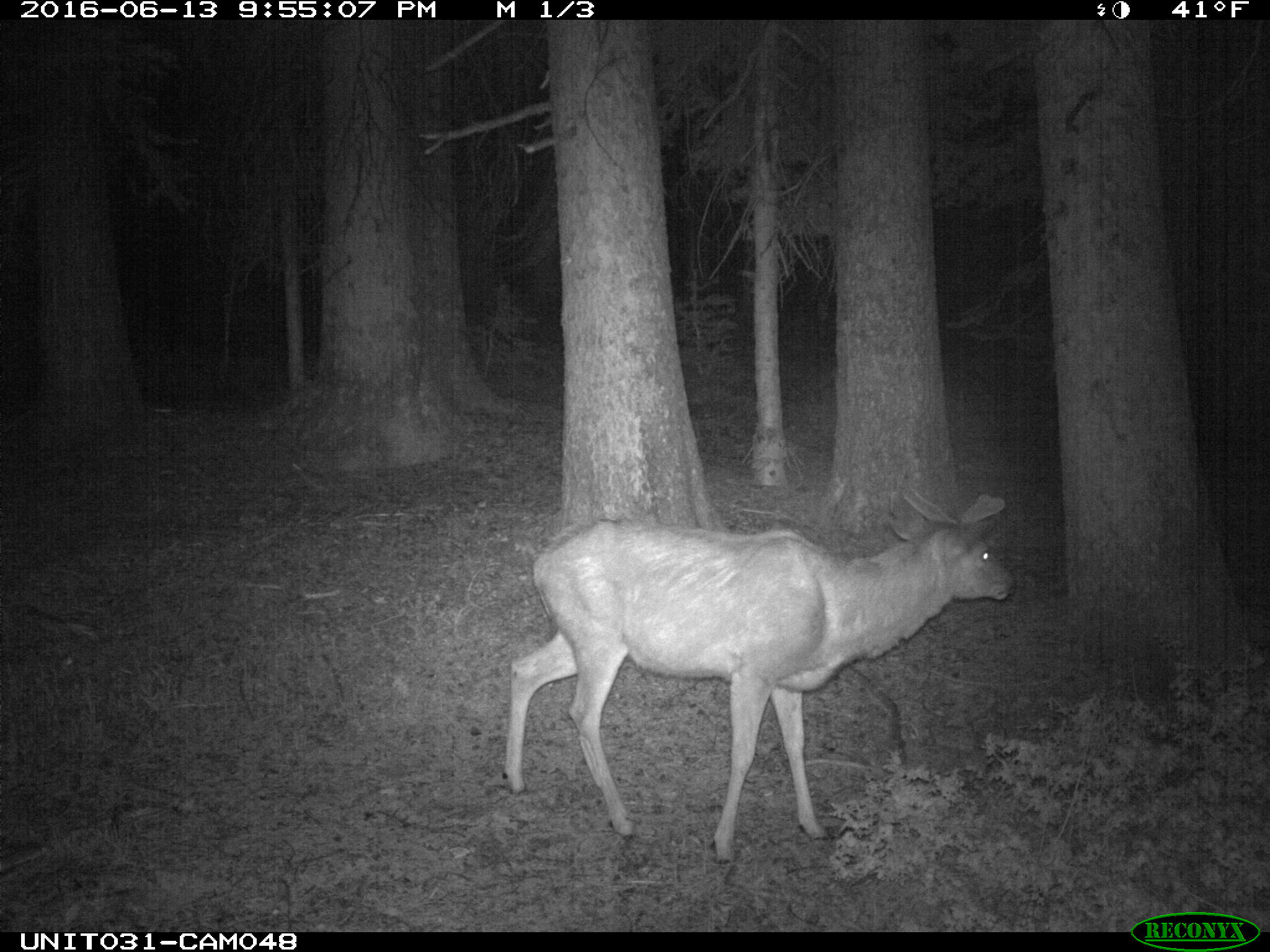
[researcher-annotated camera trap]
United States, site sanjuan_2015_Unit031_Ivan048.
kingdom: Animalia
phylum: Chordata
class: Mammalia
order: Artiodactyla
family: Cervidae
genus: Odocoileus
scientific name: Odocoileus hemionus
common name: mule deer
Odocoileus hemionus (mule deer).